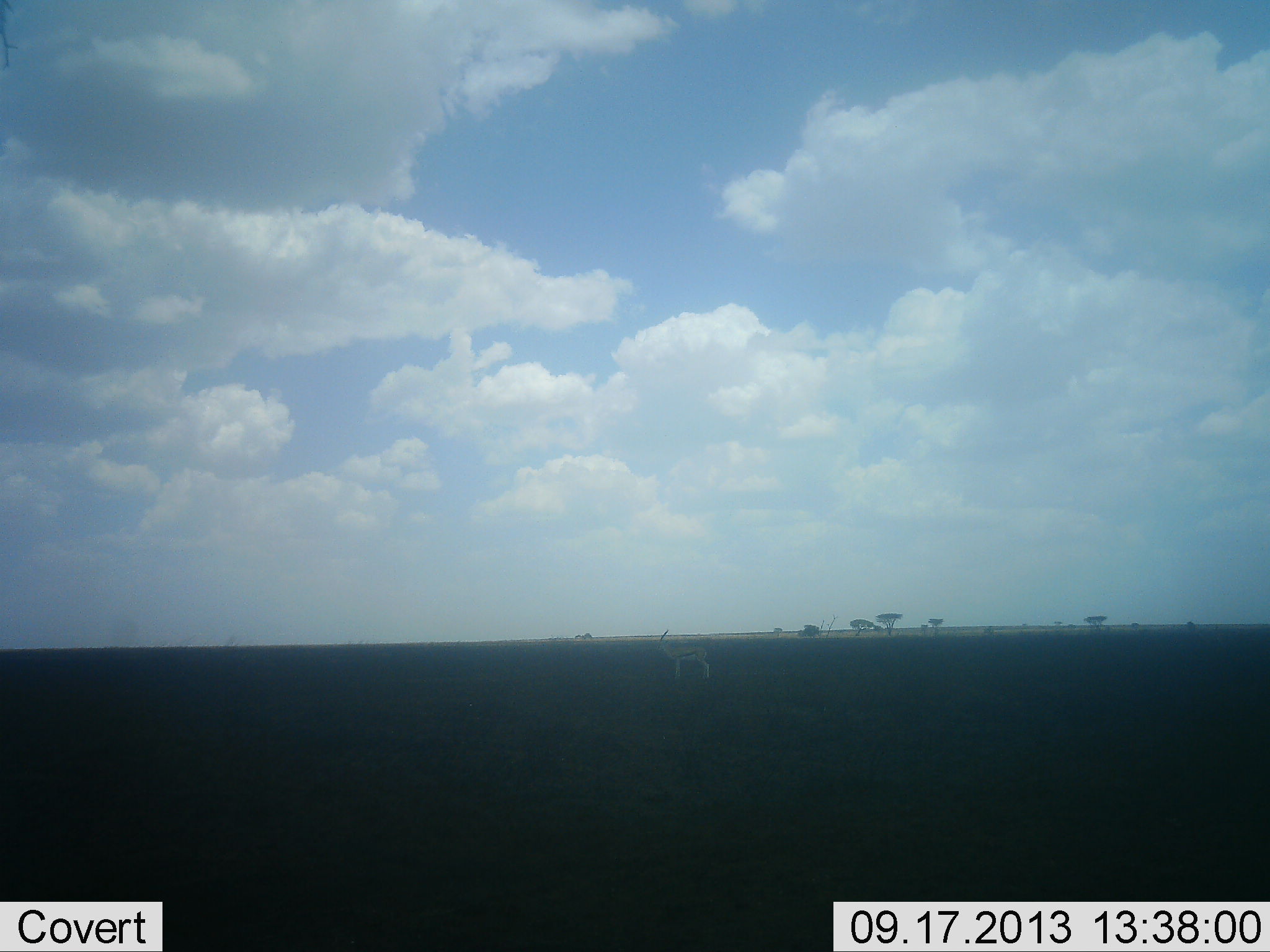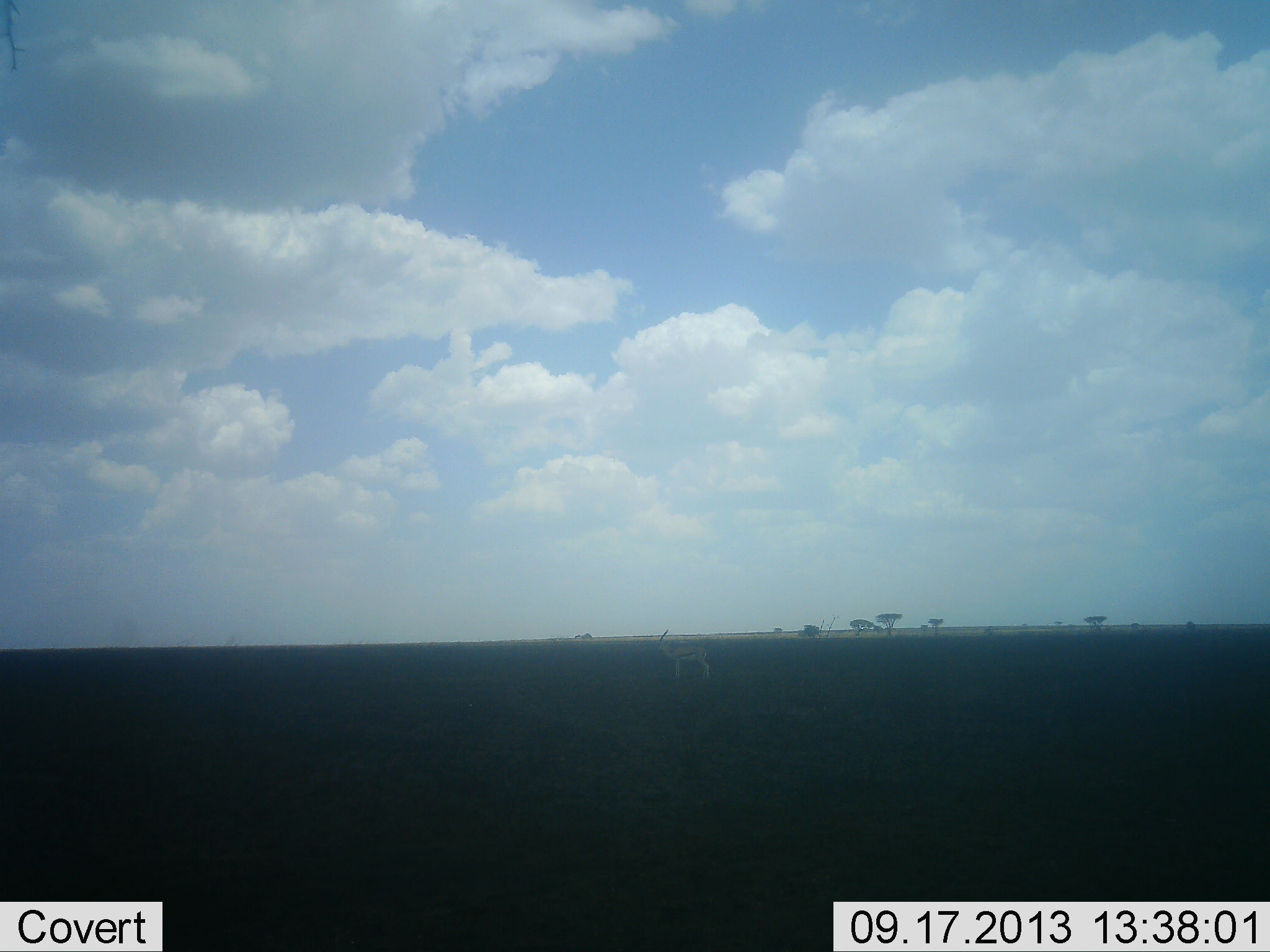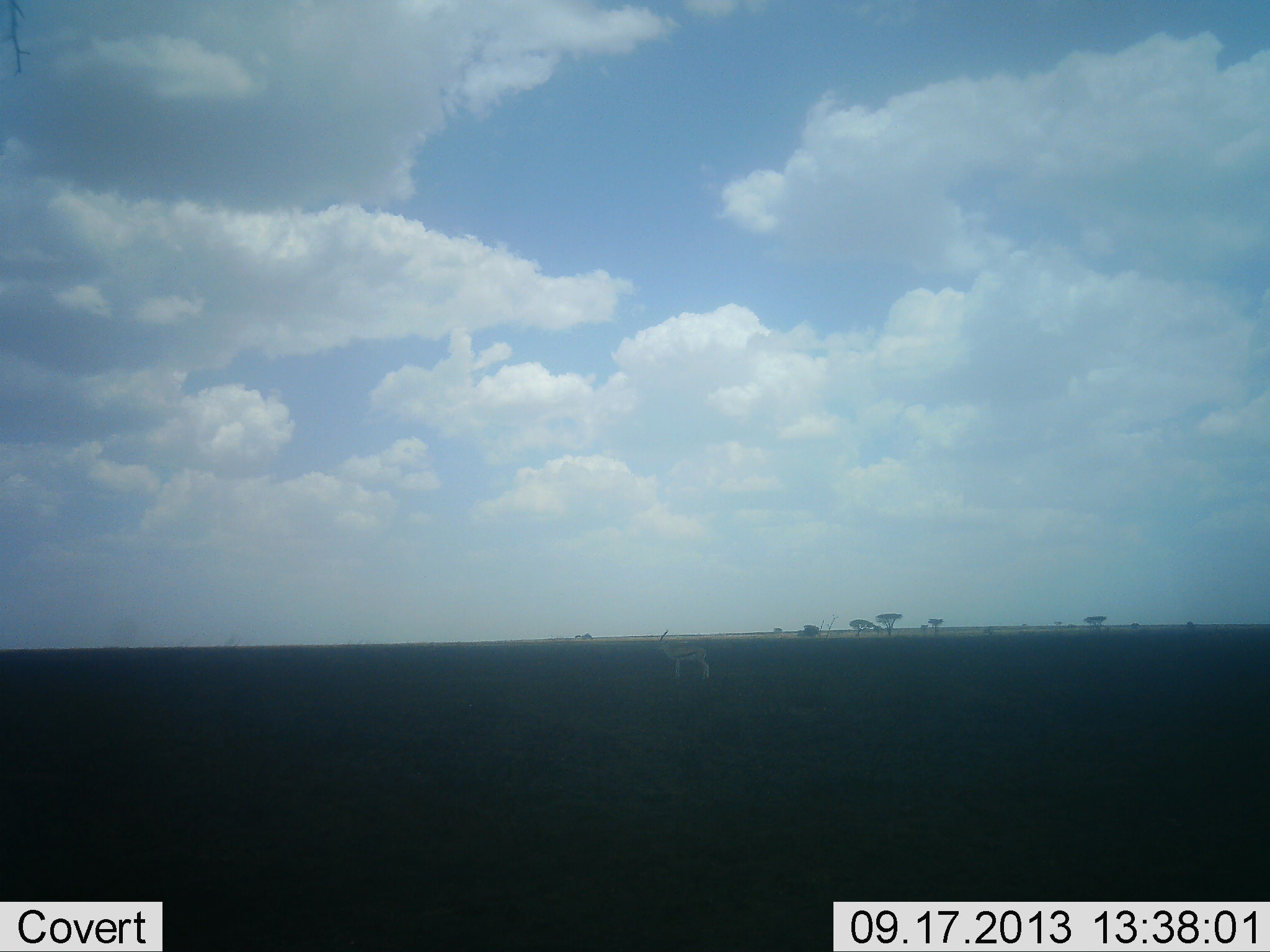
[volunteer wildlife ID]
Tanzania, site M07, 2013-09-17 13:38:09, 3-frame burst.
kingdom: Animalia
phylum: Chordata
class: Mammalia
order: Artiodactyla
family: Bovidae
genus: Eudorcas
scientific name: Eudorcas thomsonii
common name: thomson's gazelle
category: gazellethomsons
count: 1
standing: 100%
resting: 0%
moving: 0%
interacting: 0%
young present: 0%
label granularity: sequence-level